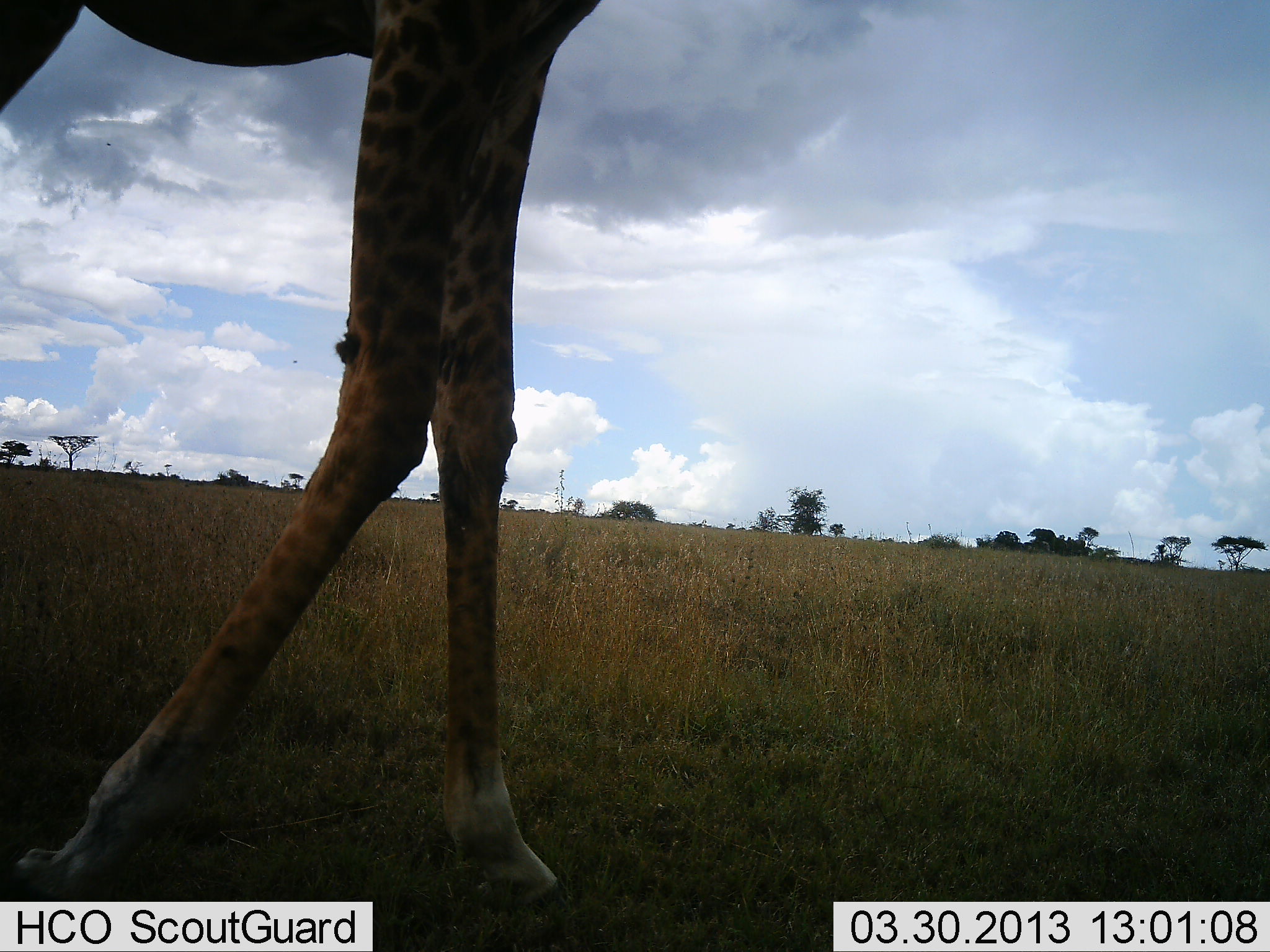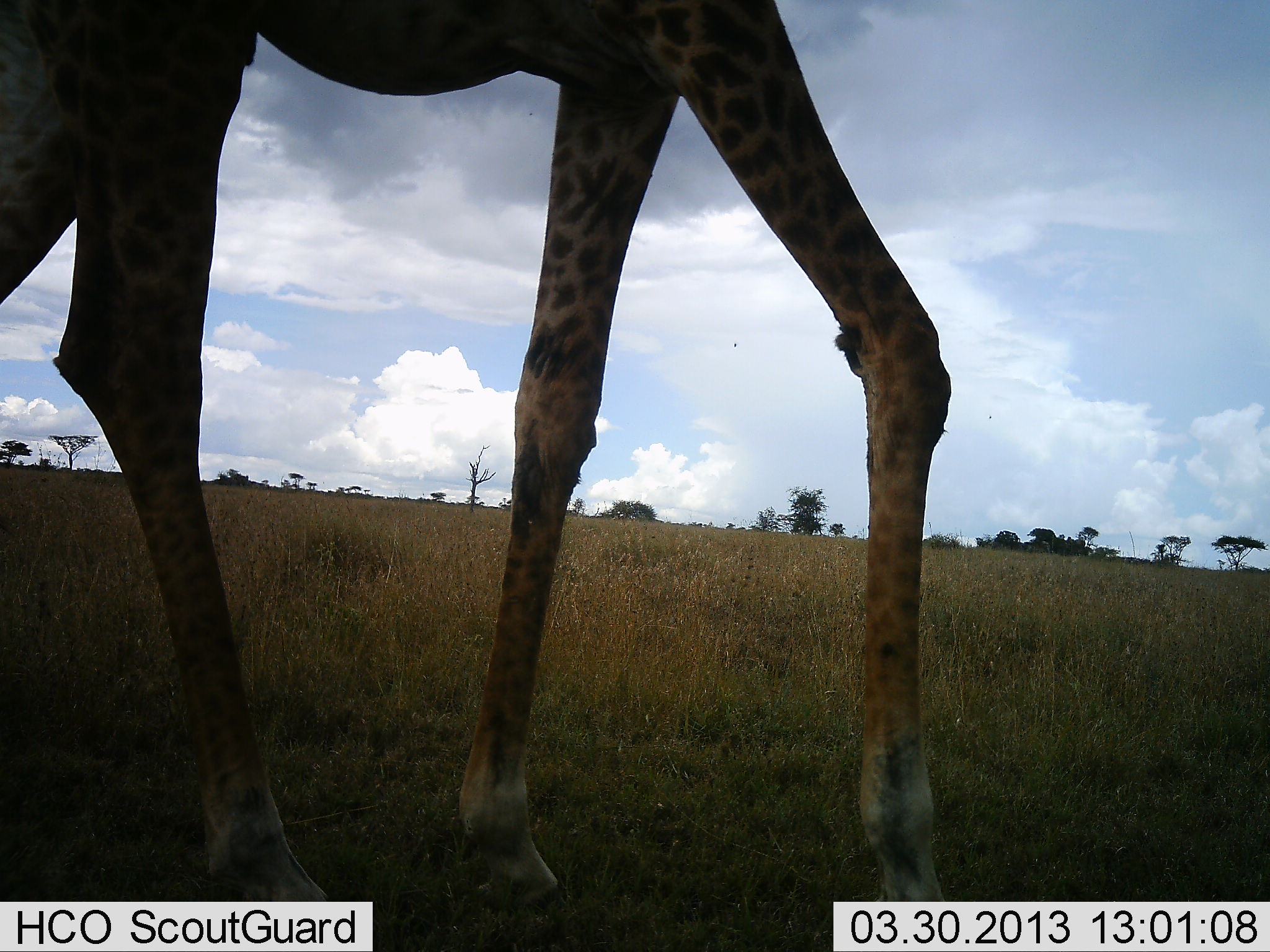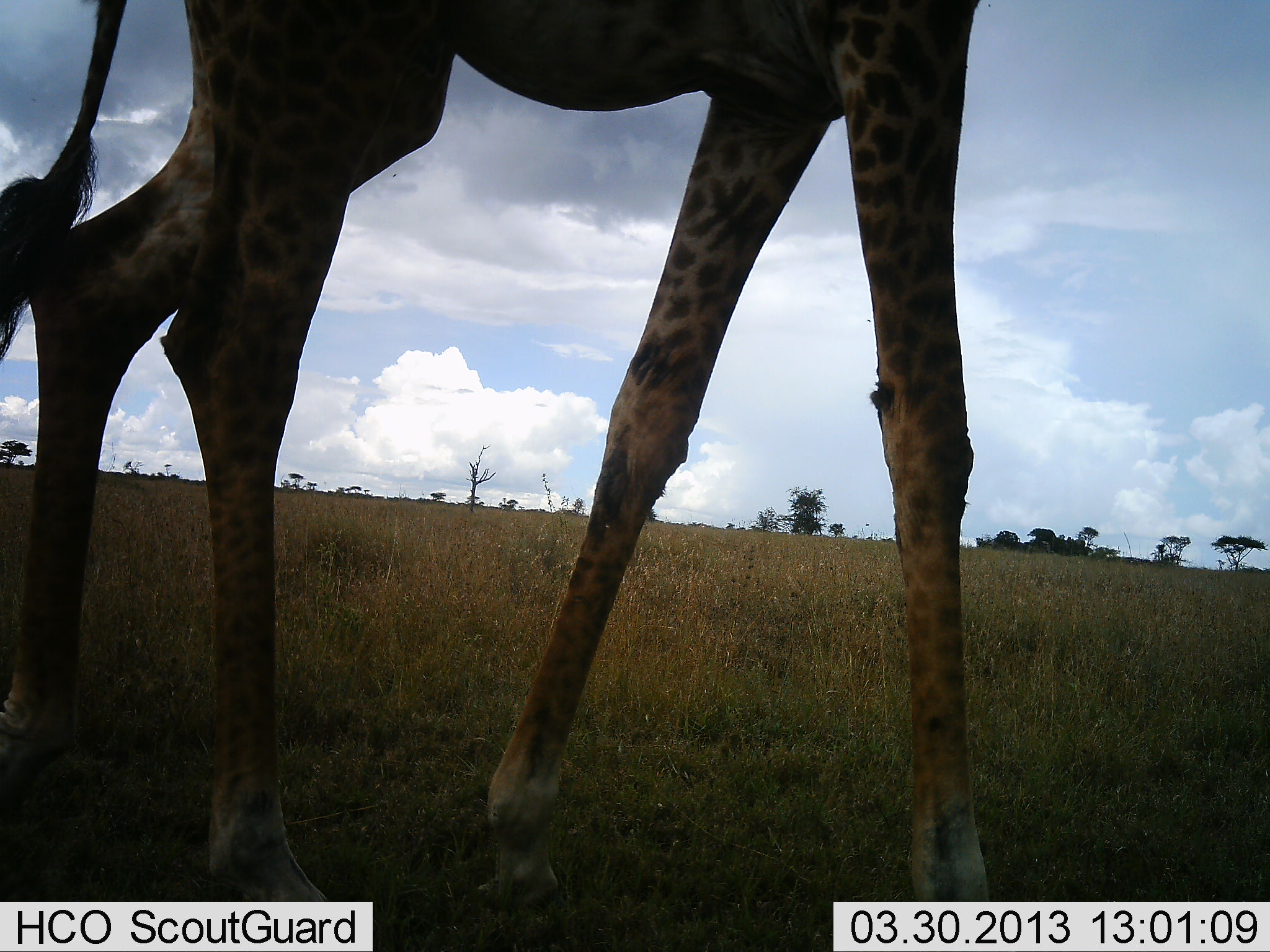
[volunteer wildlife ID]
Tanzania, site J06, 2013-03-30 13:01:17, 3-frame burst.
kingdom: Animalia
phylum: Chordata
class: Mammalia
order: Artiodactyla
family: Giraffidae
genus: Giraffa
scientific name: Giraffa camelopardalis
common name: giraffe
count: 1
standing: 11%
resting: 0%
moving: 89%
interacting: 0%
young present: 0%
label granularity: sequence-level